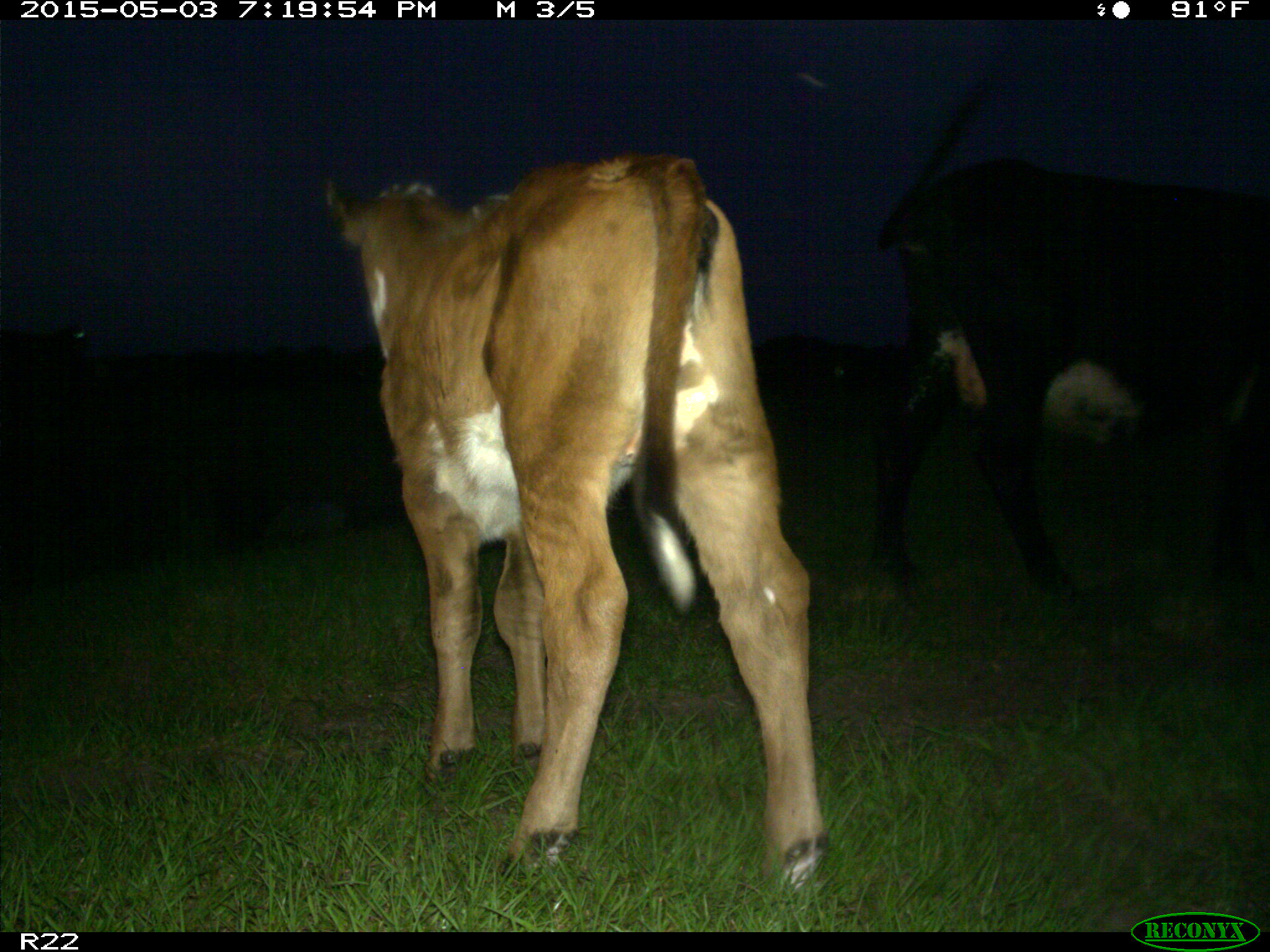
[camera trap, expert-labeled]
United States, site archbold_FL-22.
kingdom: Animalia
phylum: Chordata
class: Mammalia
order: Artiodactyla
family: Bovidae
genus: Bos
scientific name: Bos taurus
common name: domestic cow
Bos taurus (domestic cow).